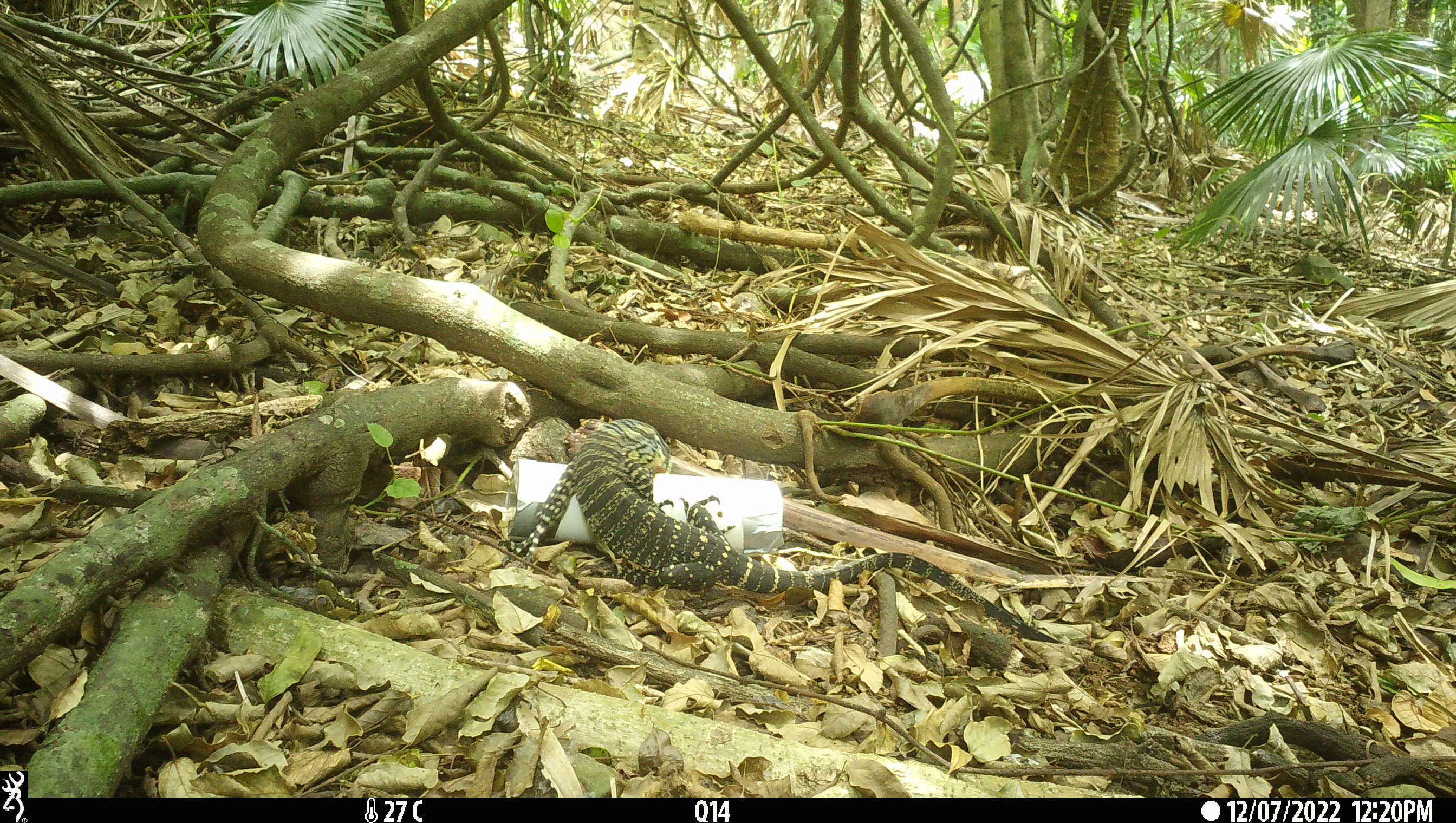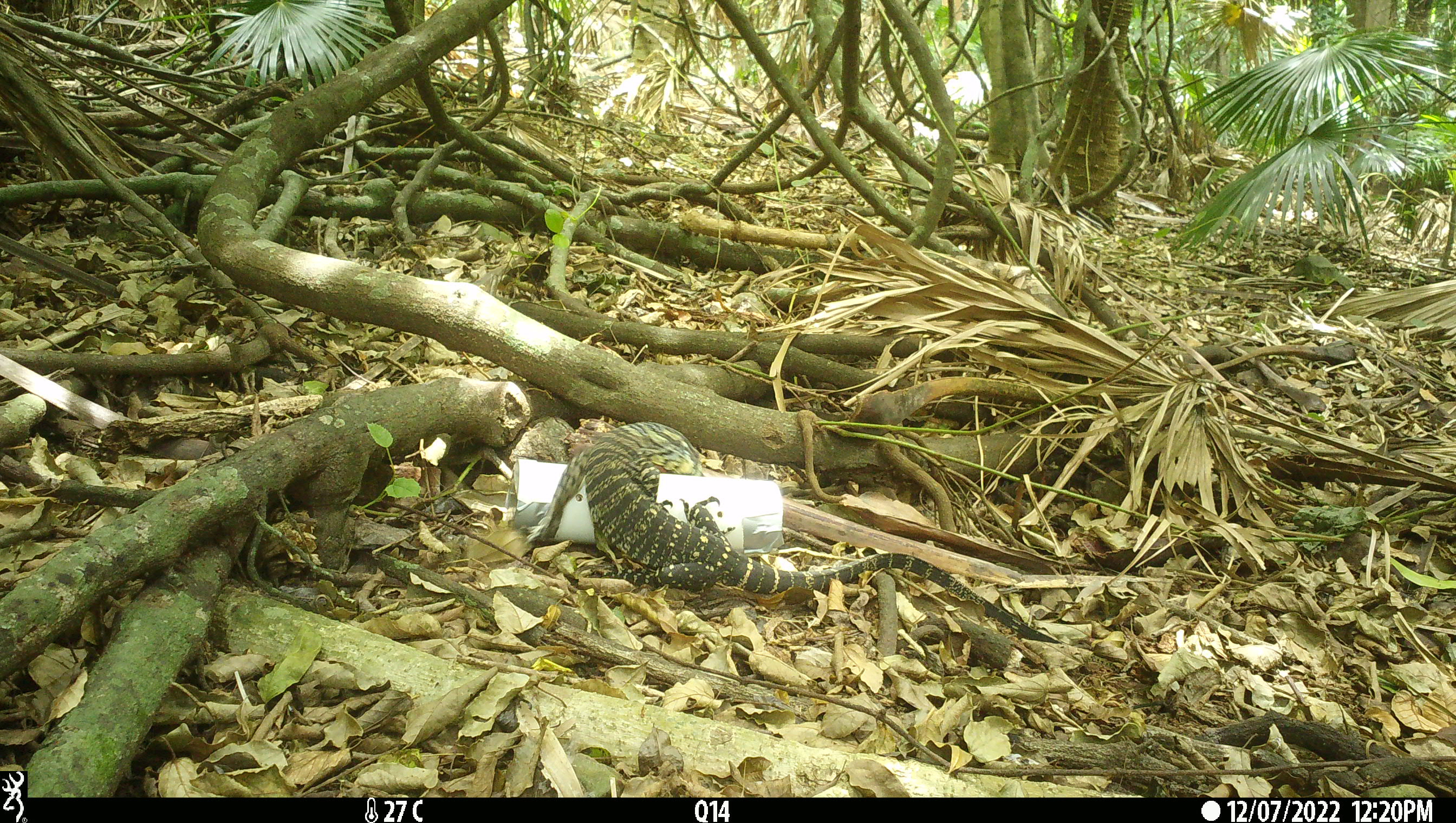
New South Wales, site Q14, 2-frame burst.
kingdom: Animalia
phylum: Chordata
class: Reptilia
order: Squamata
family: Varanidae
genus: Varanus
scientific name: Varanus varius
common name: lace monitor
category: goanna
Goanna (lace monitor) (Varanus varius).